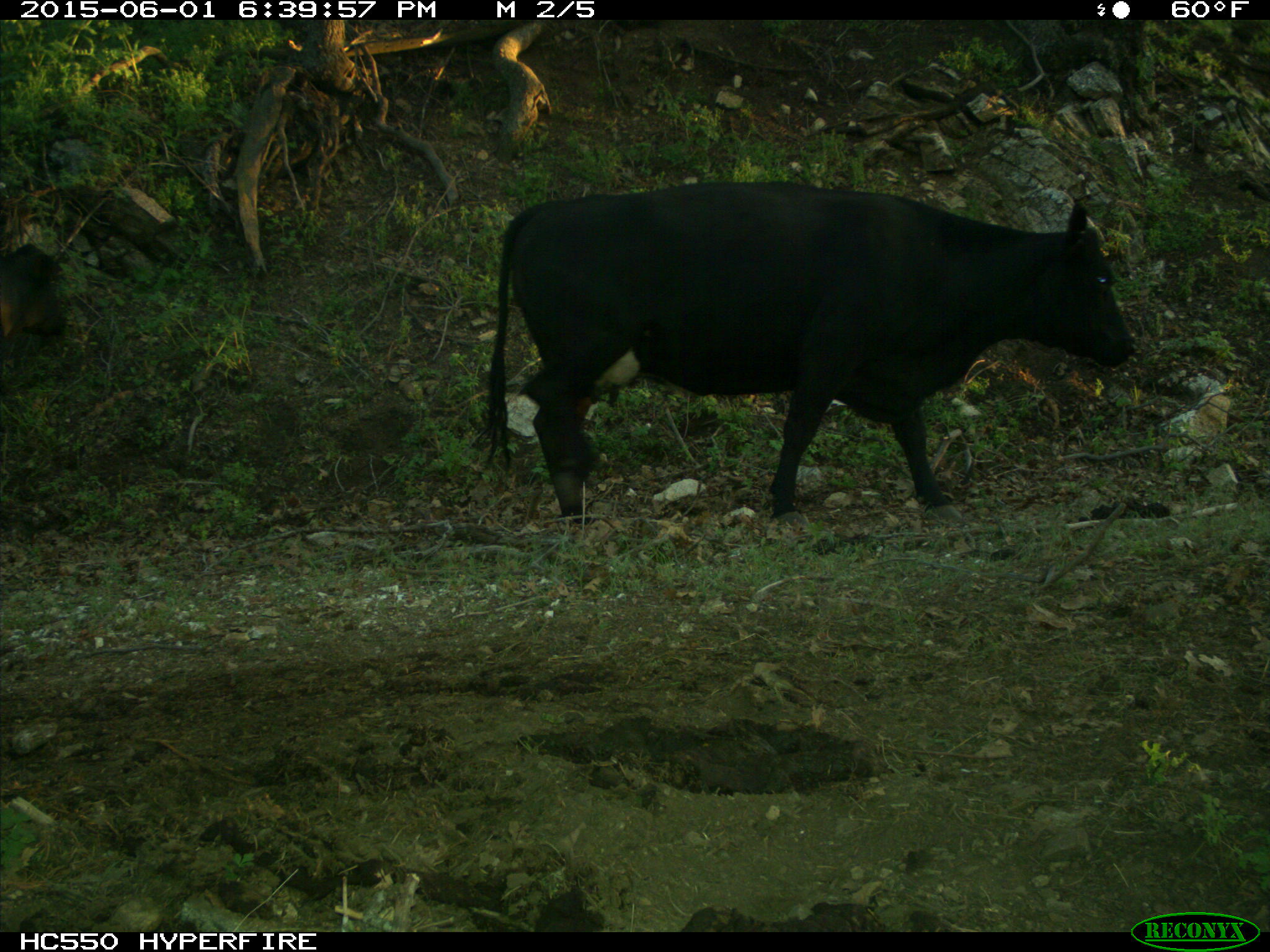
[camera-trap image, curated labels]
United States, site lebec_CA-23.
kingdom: Animalia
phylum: Chordata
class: Mammalia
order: Artiodactyla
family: Bovidae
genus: Bos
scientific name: Bos taurus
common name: domestic cow